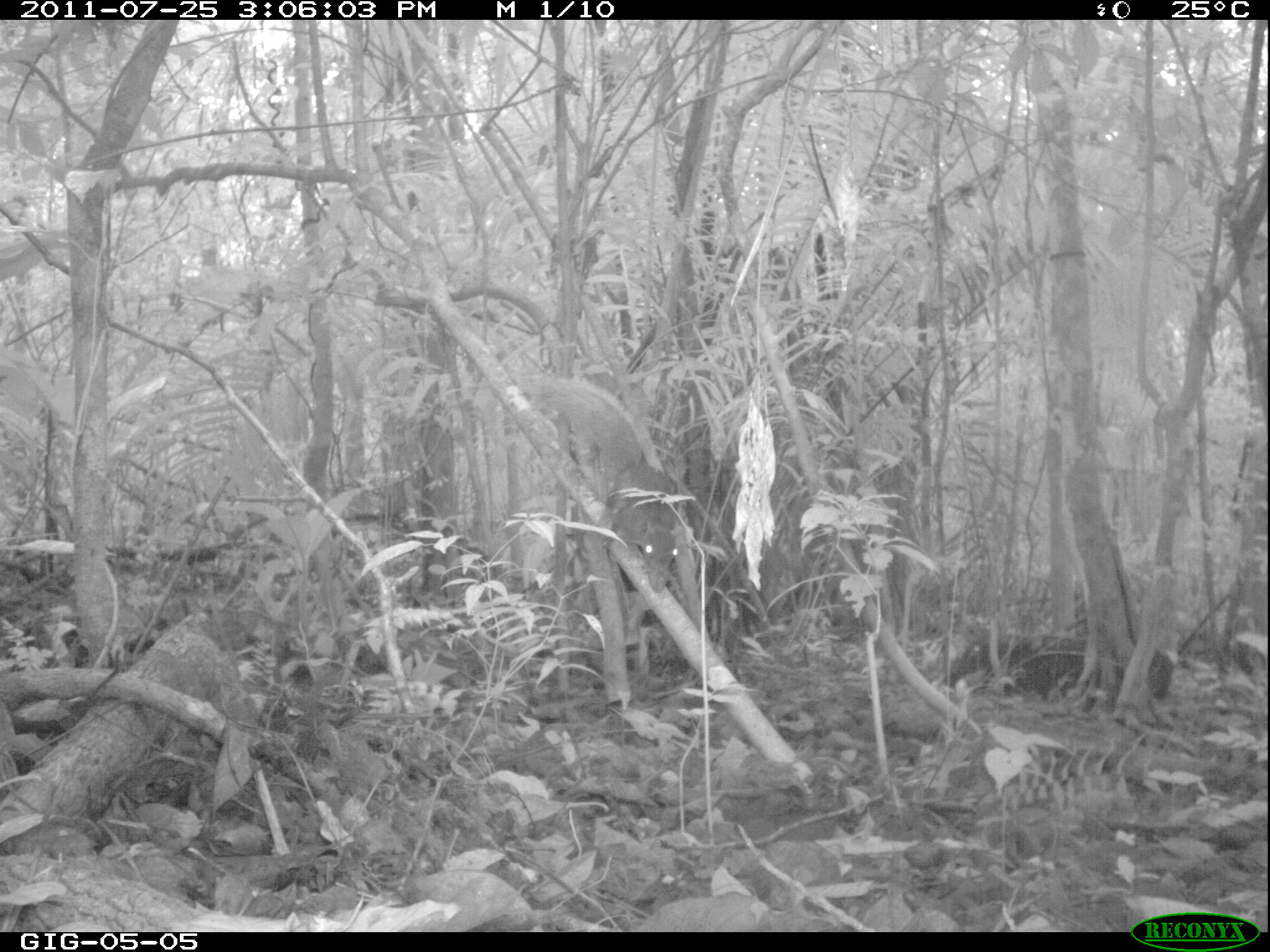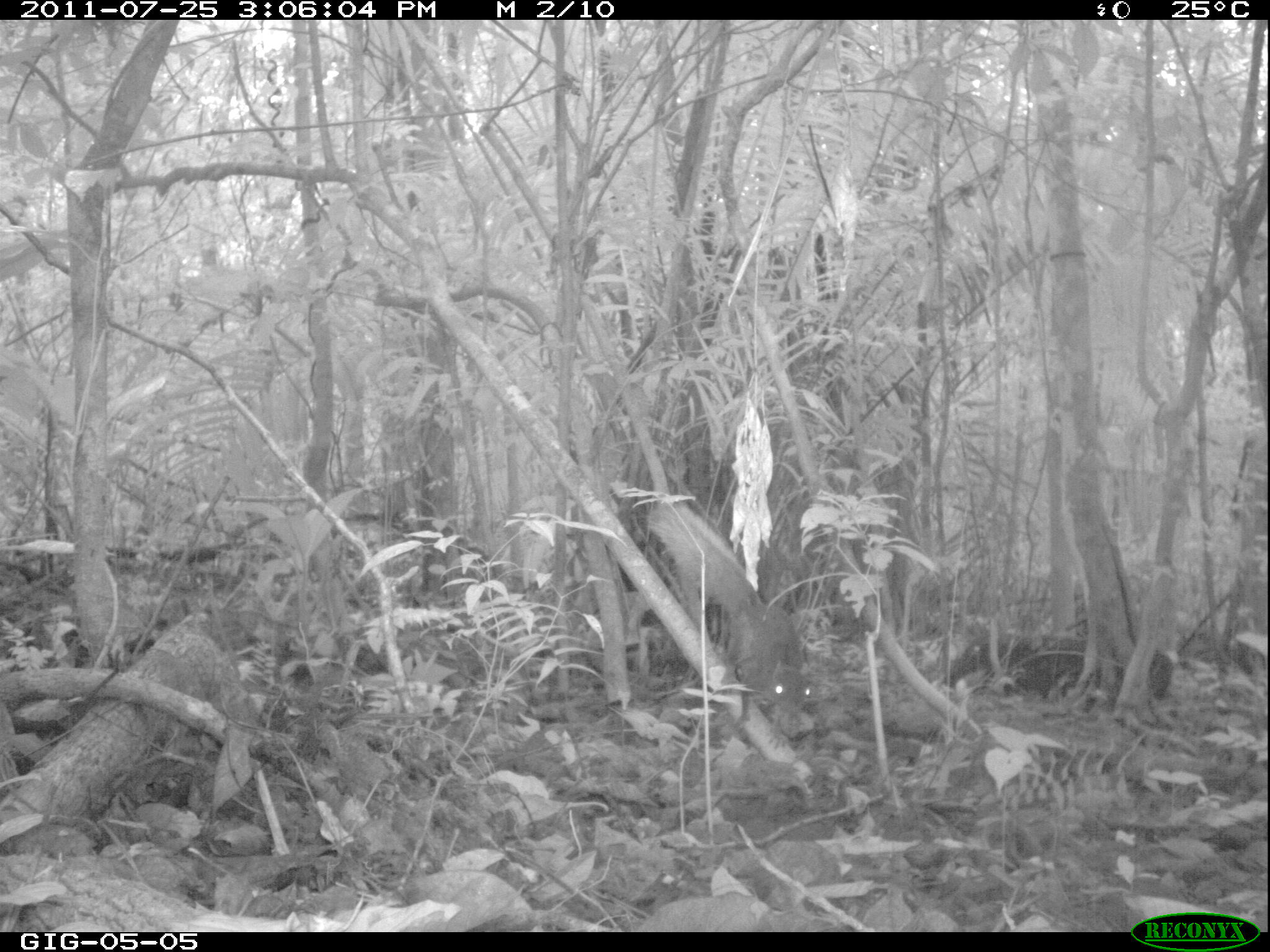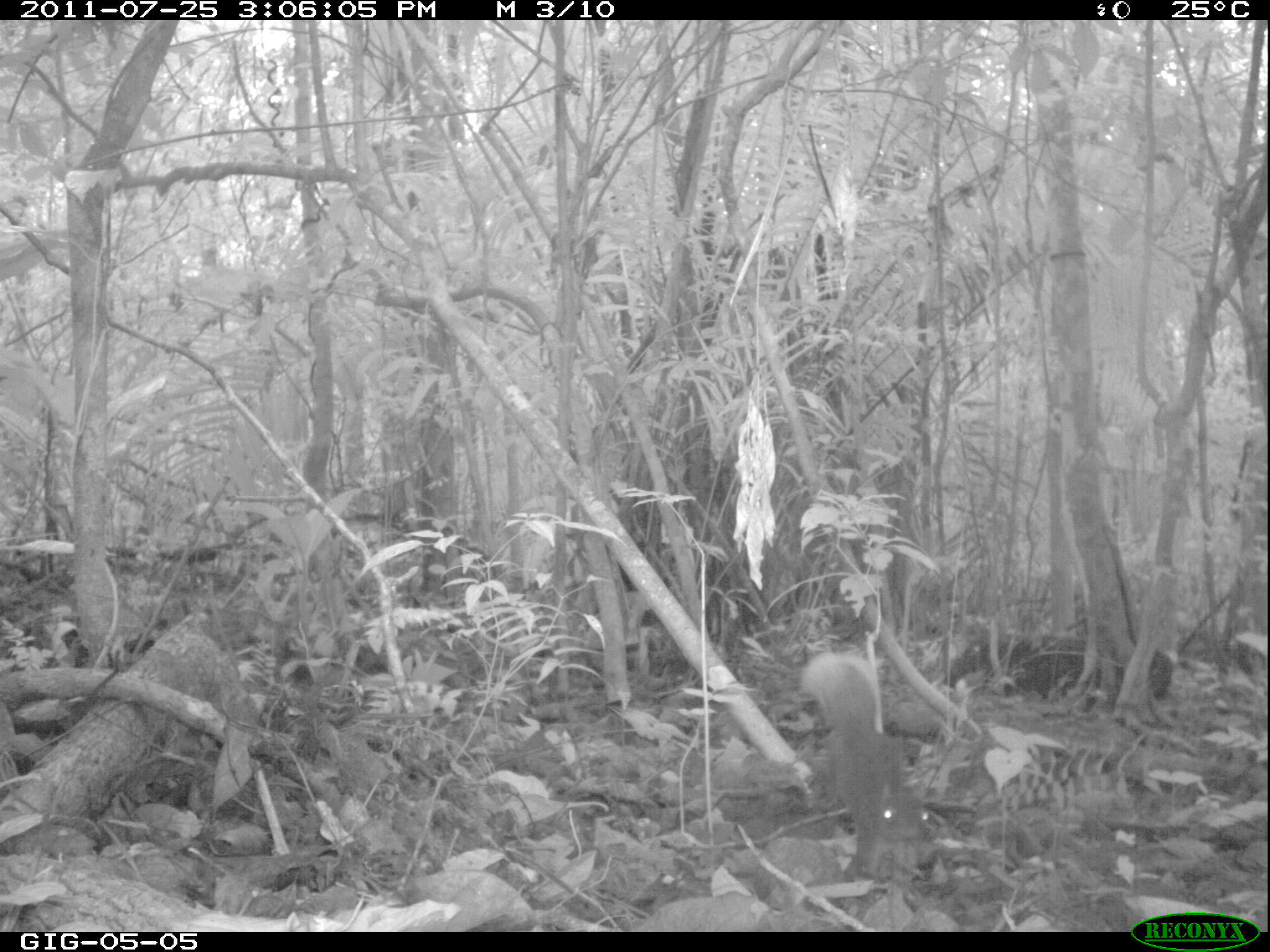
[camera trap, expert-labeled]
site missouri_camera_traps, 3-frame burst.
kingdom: Animalia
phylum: Chordata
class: Mammalia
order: Rodentia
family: Sciuridae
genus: Tamiasciurus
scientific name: Tamiasciurus hudsonicus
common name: red squirrel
Red squirrel (Tamiasciurus hudsonicus). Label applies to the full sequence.